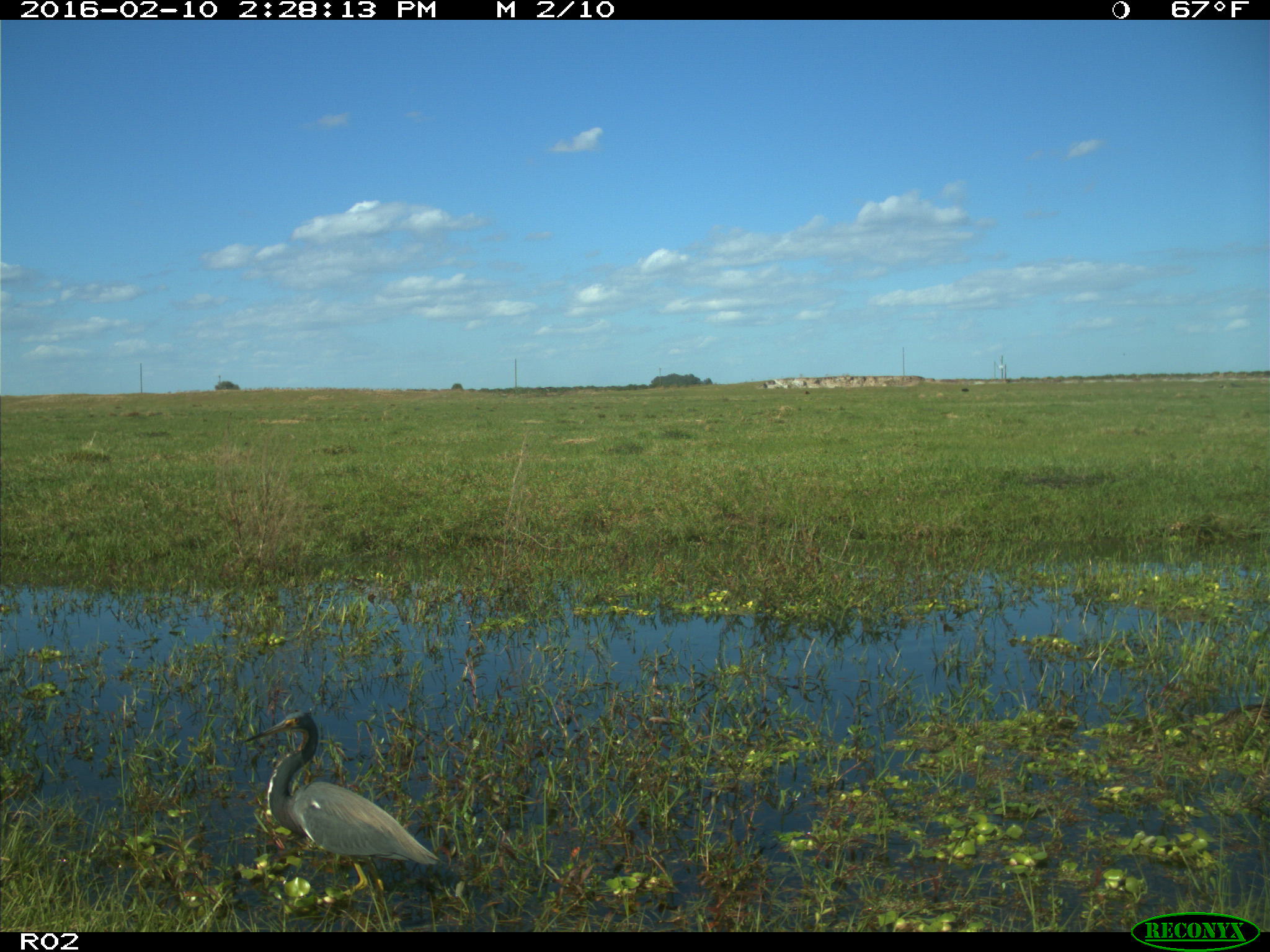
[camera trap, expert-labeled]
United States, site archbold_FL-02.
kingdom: Animalia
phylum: Chordata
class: Aves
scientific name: Aves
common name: birds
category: unidentified bird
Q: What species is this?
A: Unidentified bird (birds) (Aves).